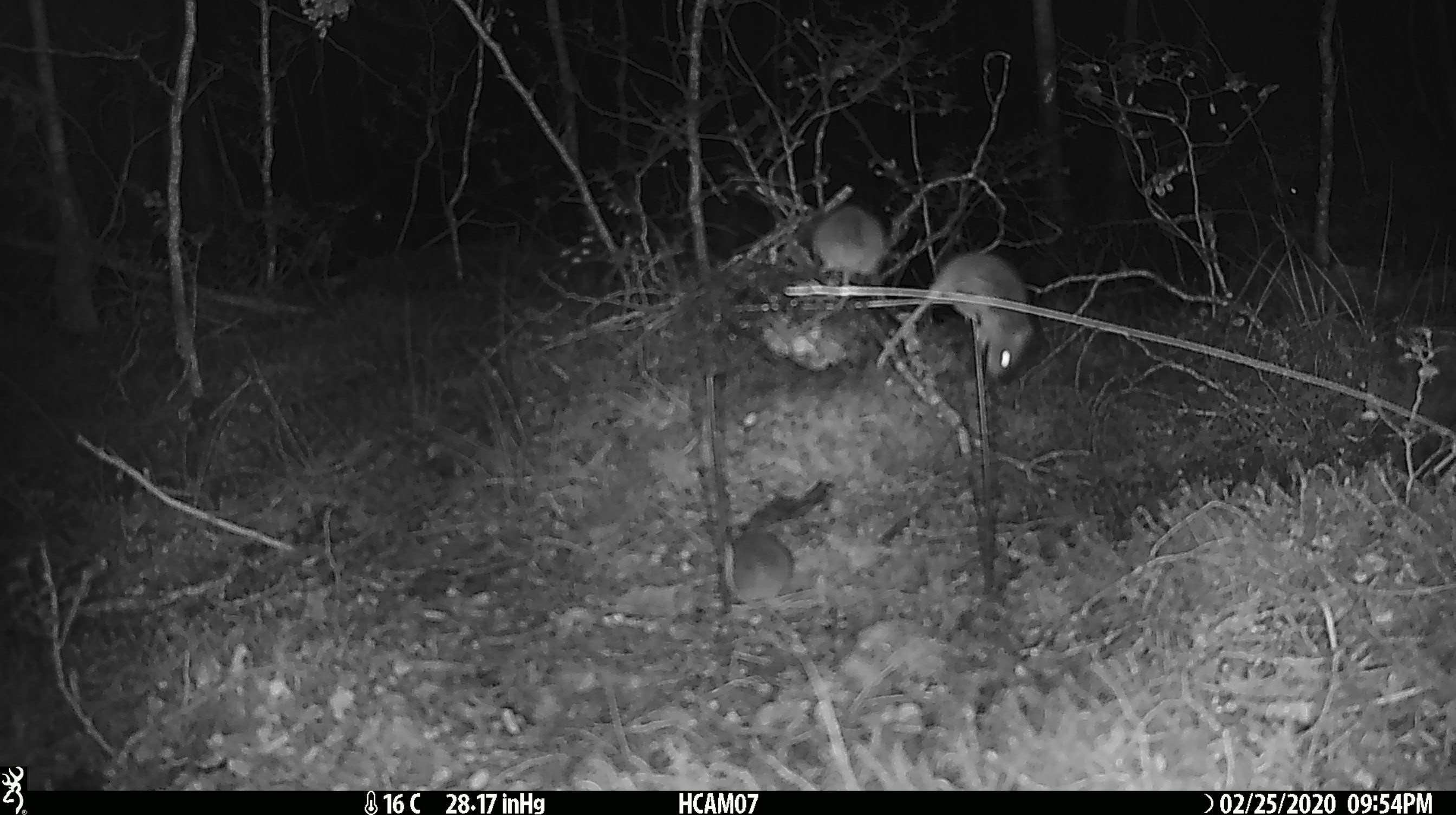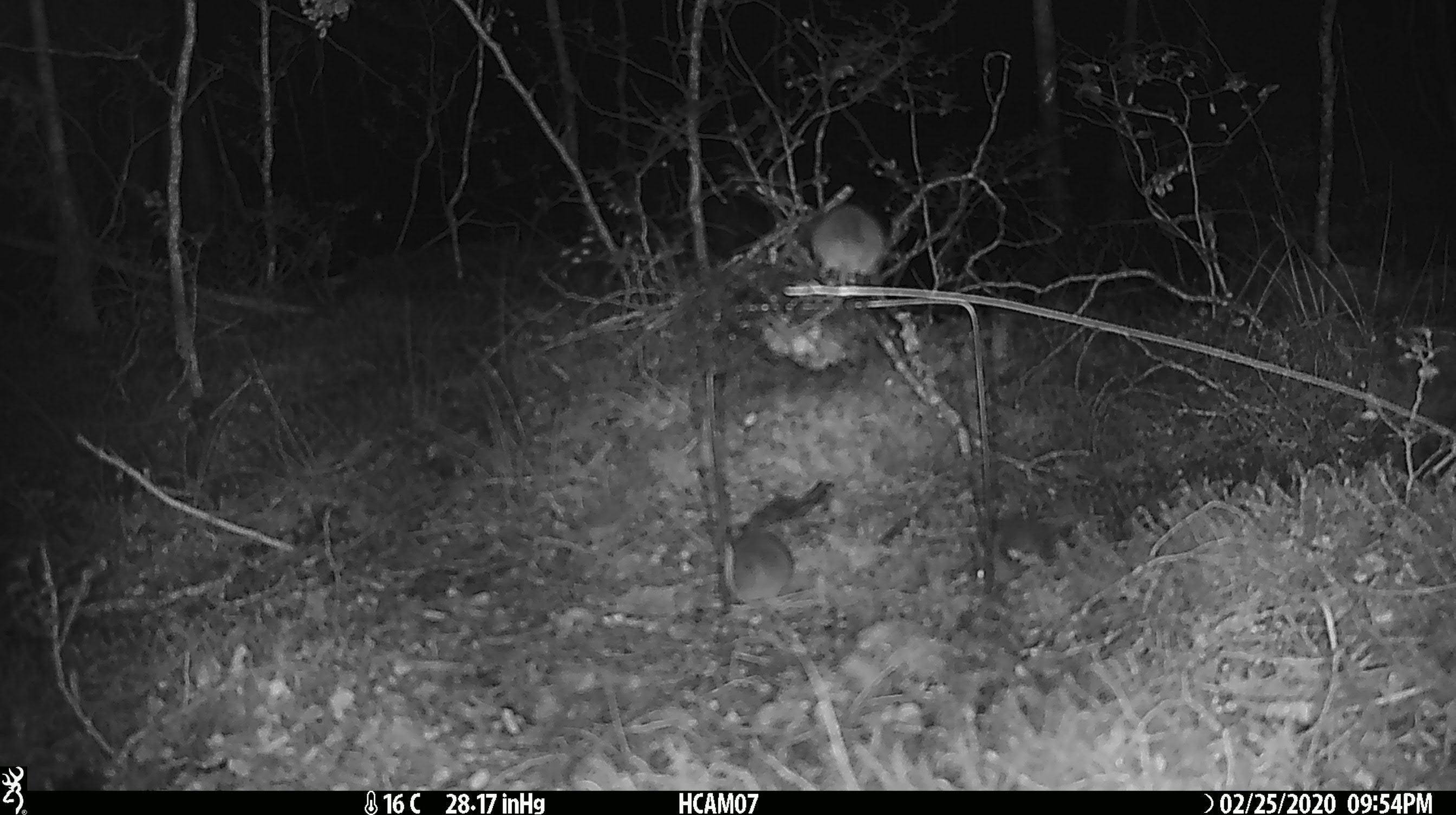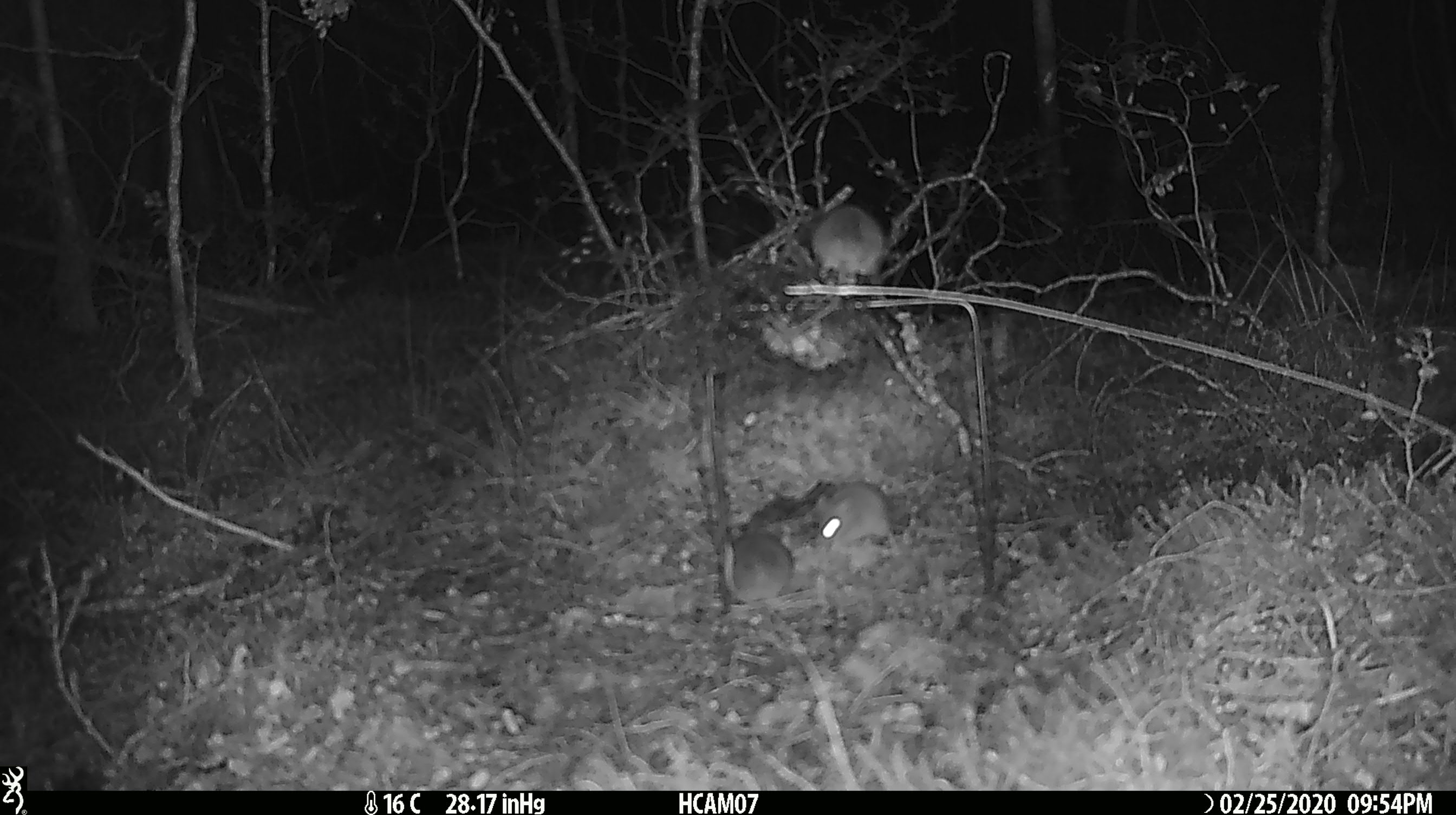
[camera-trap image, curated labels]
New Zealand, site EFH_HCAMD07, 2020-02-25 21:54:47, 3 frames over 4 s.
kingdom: Animalia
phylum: Chordata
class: Mammalia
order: Rodentia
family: Muridae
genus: Mus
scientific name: Mus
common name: mouse